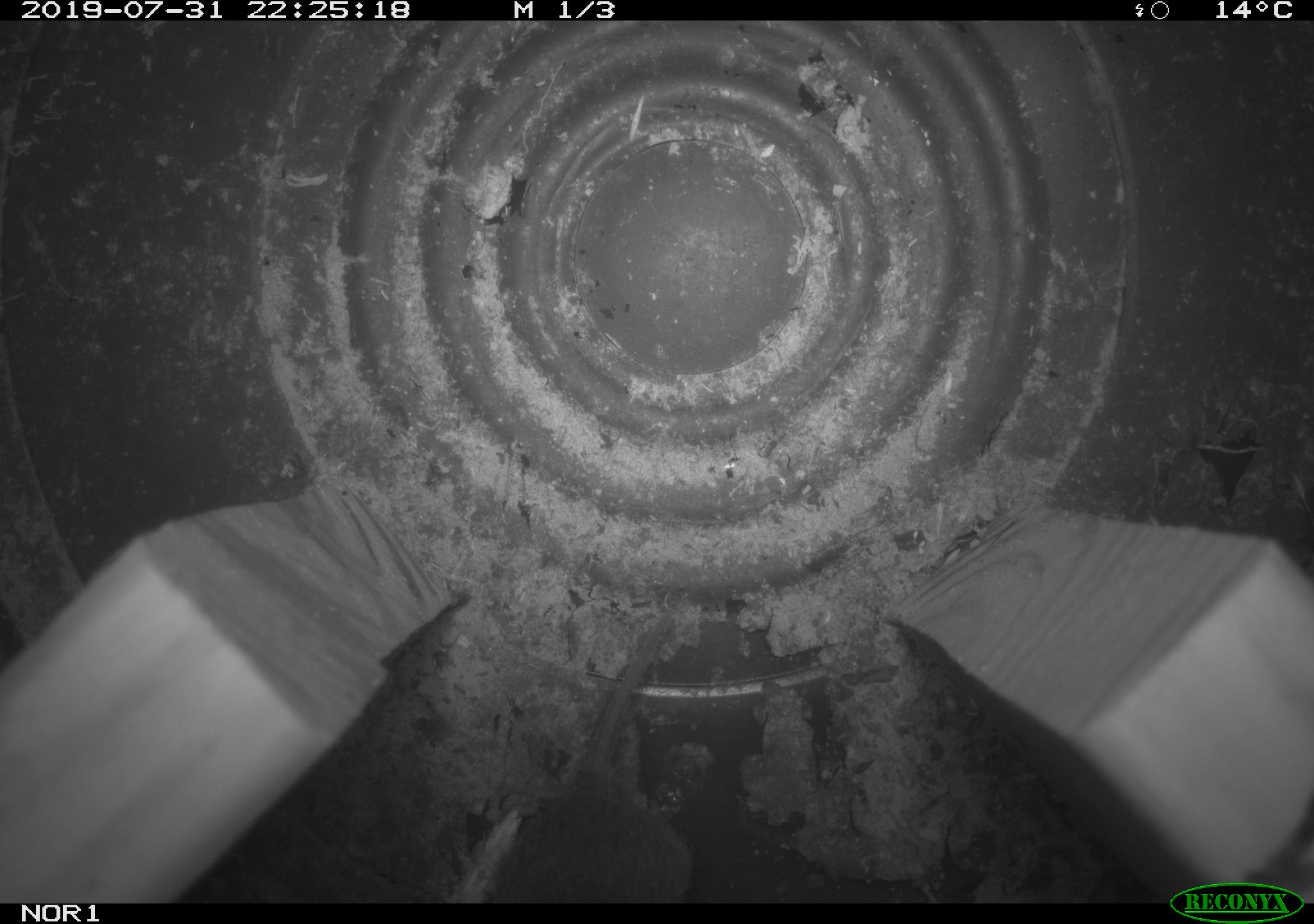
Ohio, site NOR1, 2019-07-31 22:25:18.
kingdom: Animalia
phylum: Chordata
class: Mammalia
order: Rodentia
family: Cricetidae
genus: Microtus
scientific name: Microtus pennsylvanicus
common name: meadow vole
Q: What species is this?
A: Meadow vole (Microtus pennsylvanicus).